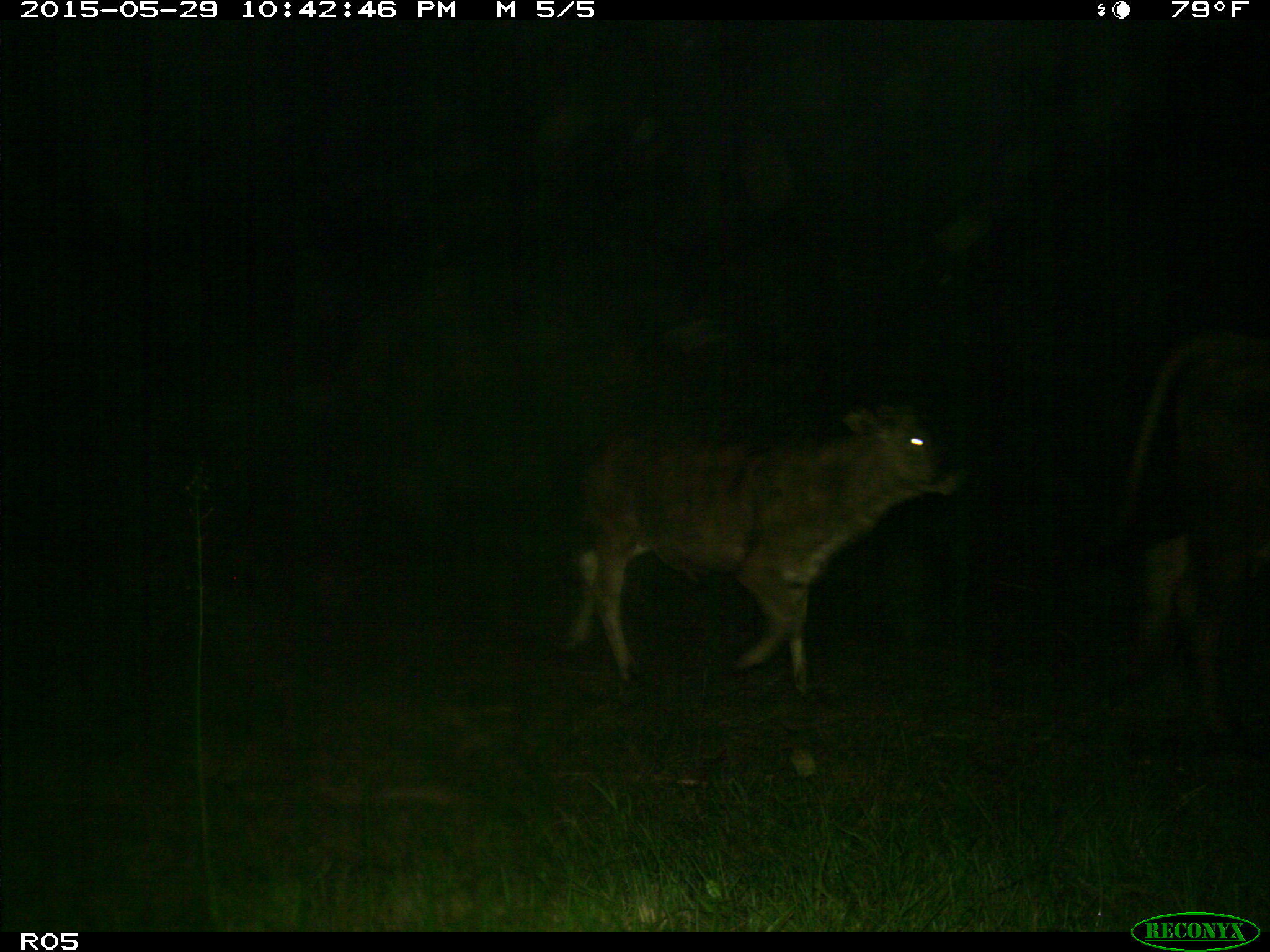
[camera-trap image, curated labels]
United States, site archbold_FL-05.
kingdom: Animalia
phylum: Chordata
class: Mammalia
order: Artiodactyla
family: Bovidae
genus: Bos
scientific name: Bos taurus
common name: domestic cow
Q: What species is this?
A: Bos taurus (domestic cow).